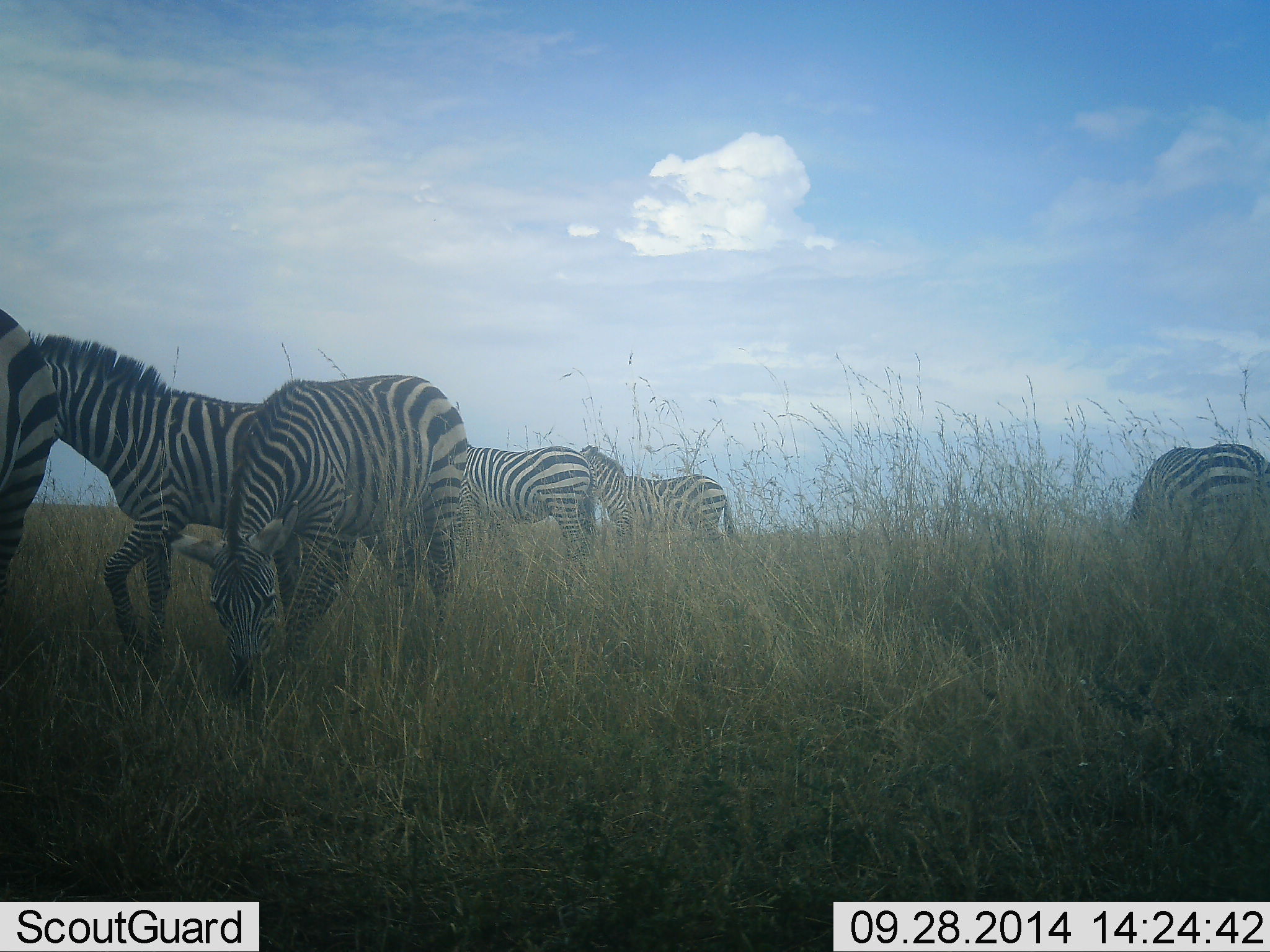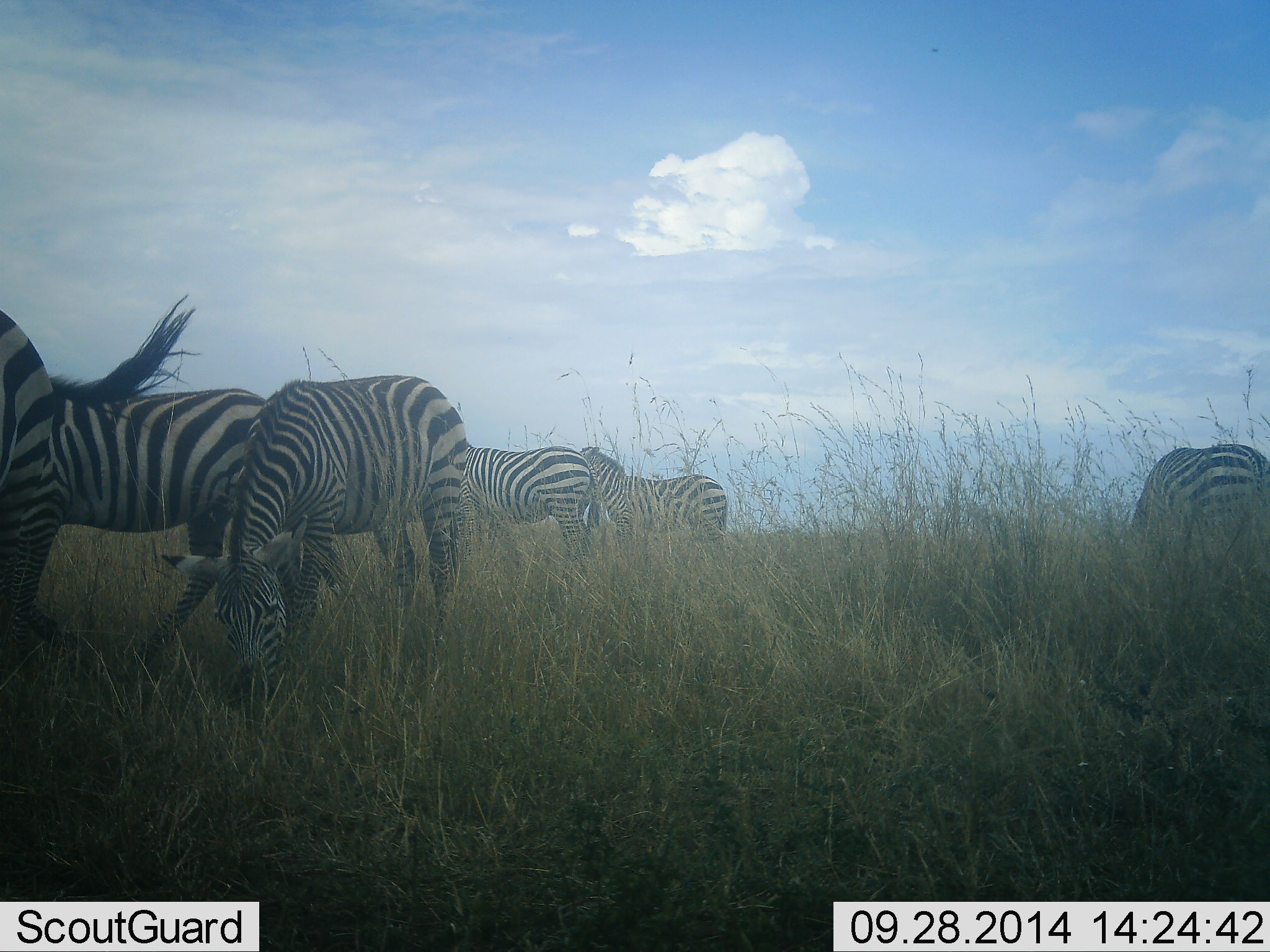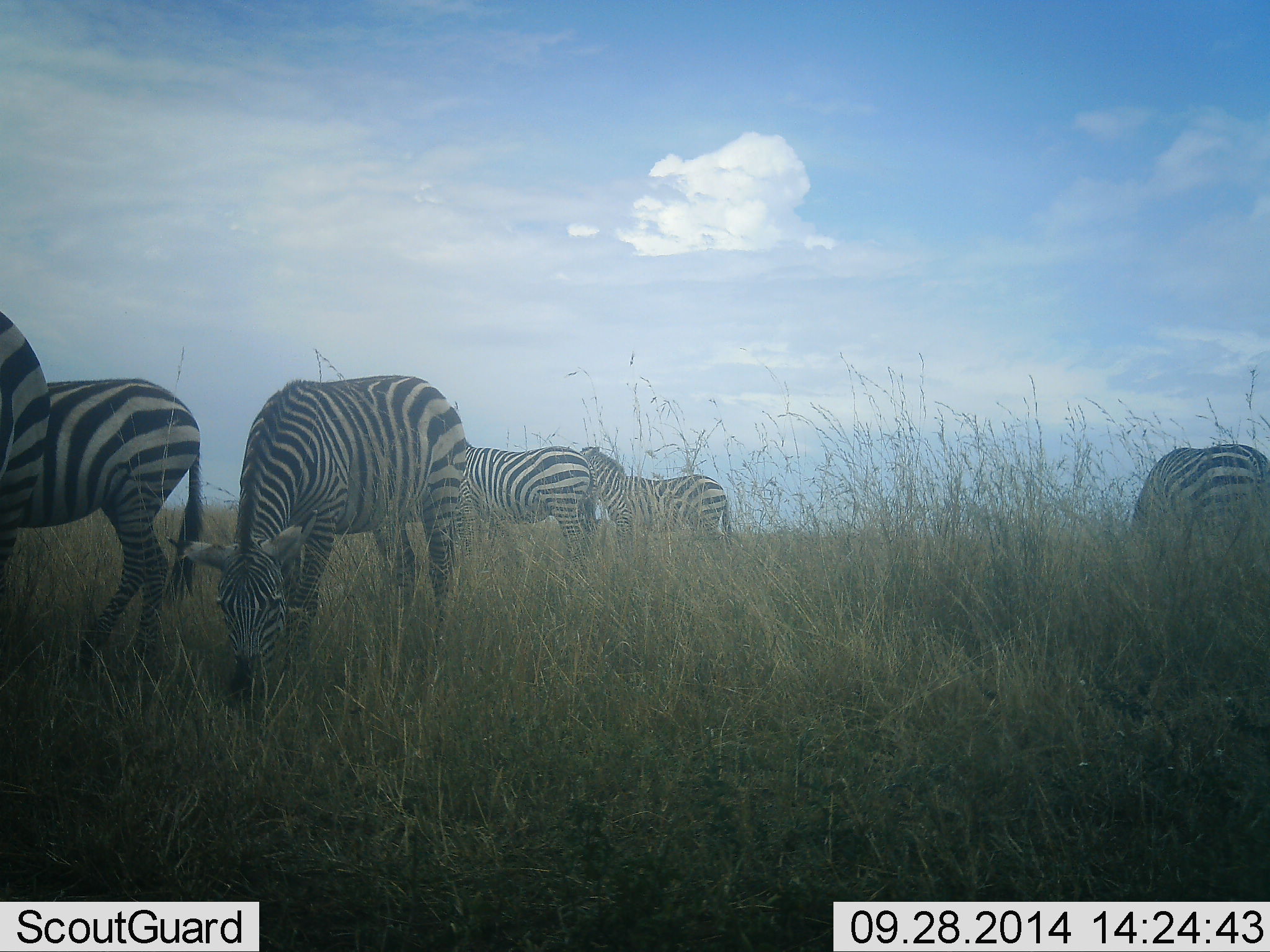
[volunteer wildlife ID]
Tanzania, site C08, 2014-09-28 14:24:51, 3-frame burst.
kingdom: Animalia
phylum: Chordata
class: Mammalia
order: Perissodactyla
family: Equidae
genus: Equus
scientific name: Equus quagga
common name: plains zebra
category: zebra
Zebra (plains zebra) (Equus quagga), count 6. Behavior (volunteer vote fractions): standing 50%, resting 0%, moving 40%, interacting 10%. Young present (vote fraction): 0%. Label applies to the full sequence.